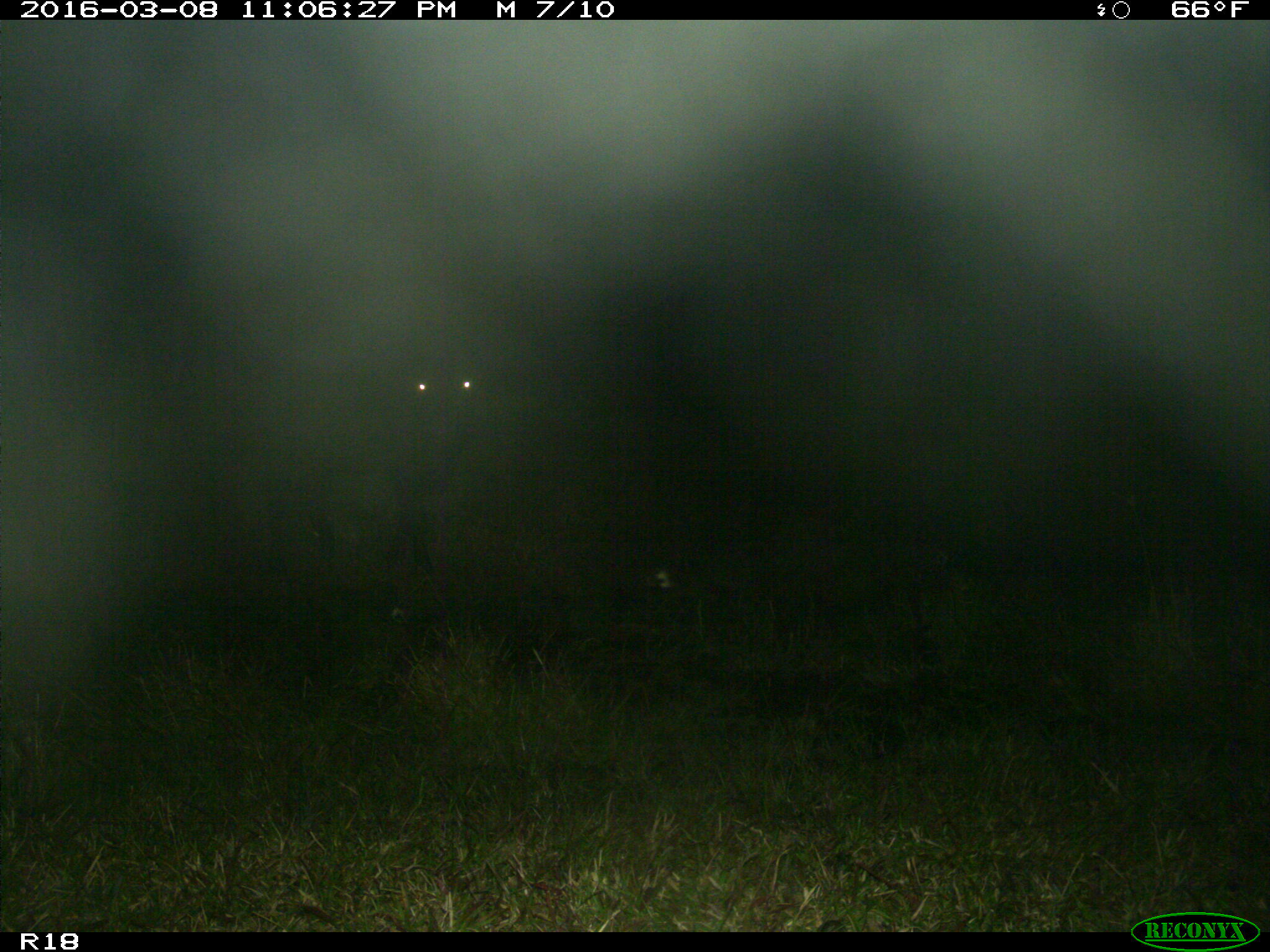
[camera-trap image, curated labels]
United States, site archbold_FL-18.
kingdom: Animalia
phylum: Chordata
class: Mammalia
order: Artiodactyla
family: Bovidae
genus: Bos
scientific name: Bos taurus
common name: domestic cow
Bos taurus (domestic cow).